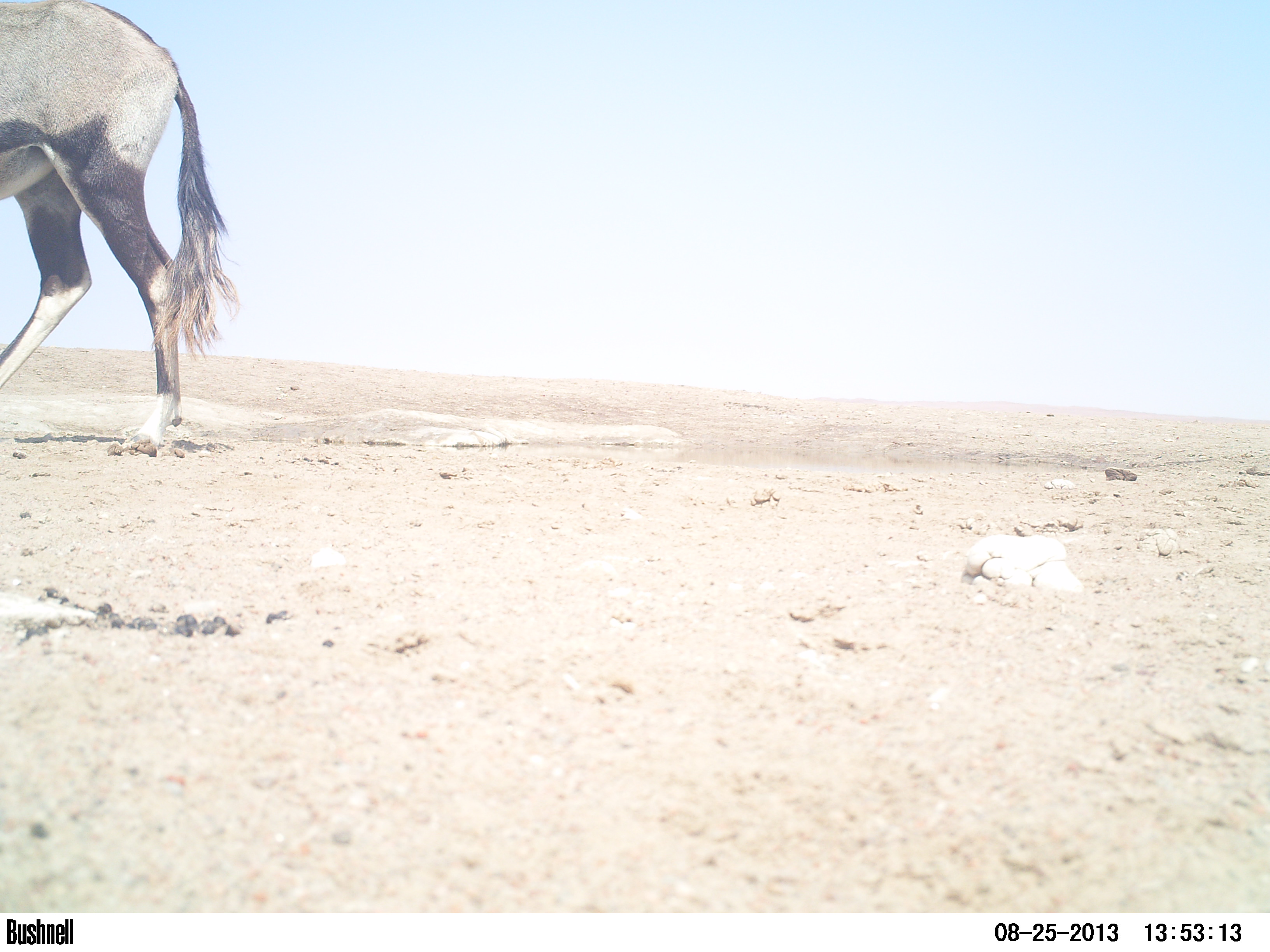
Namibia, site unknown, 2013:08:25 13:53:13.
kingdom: Animalia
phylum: Chordata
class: Mammalia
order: Artiodactyla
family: Bovidae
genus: Oryx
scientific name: Oryx gazella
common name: gemsbok